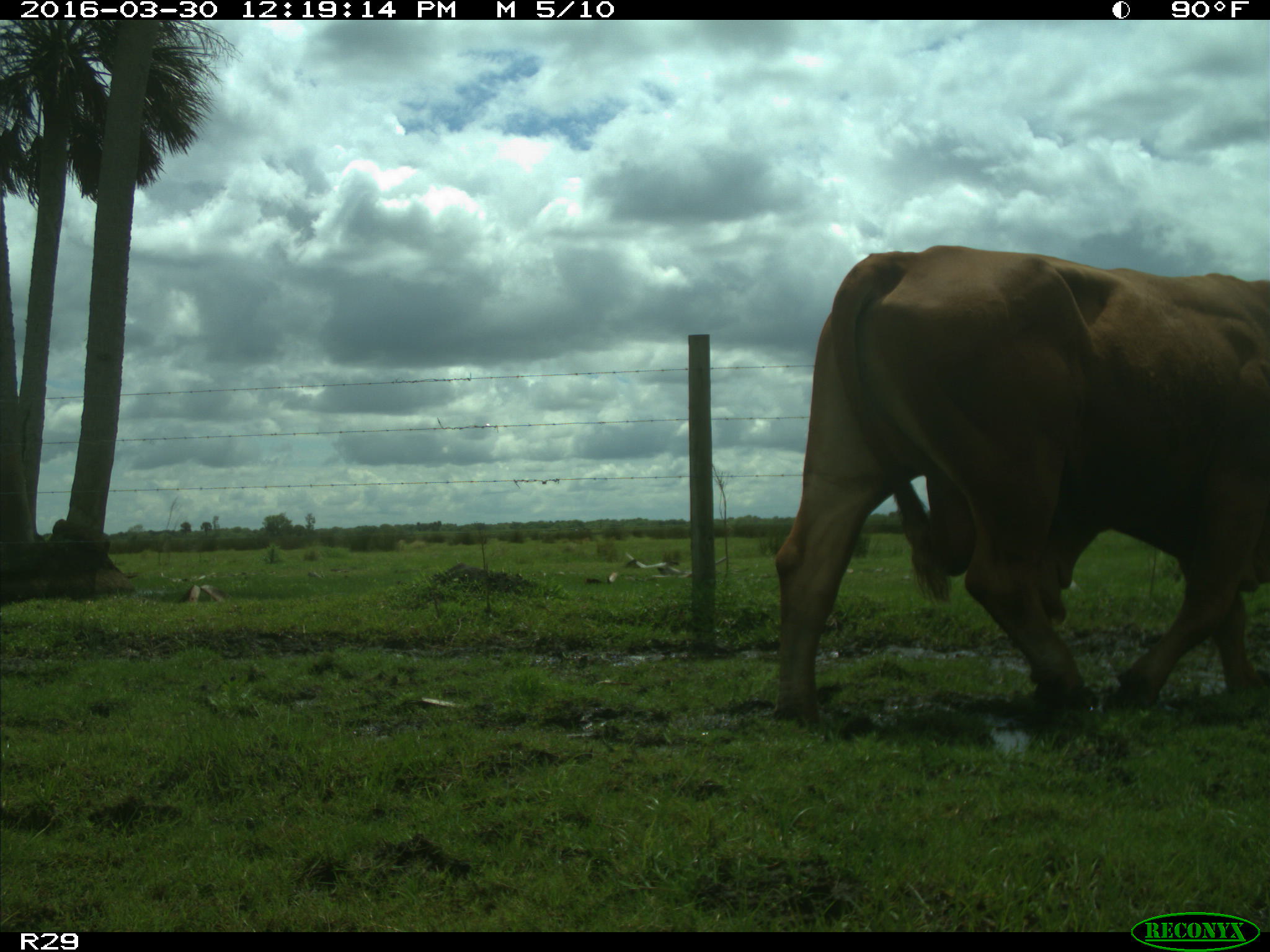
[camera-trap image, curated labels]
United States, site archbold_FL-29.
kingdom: Animalia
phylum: Chordata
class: Mammalia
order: Artiodactyla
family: Bovidae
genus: Bos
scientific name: Bos taurus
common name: domestic cow